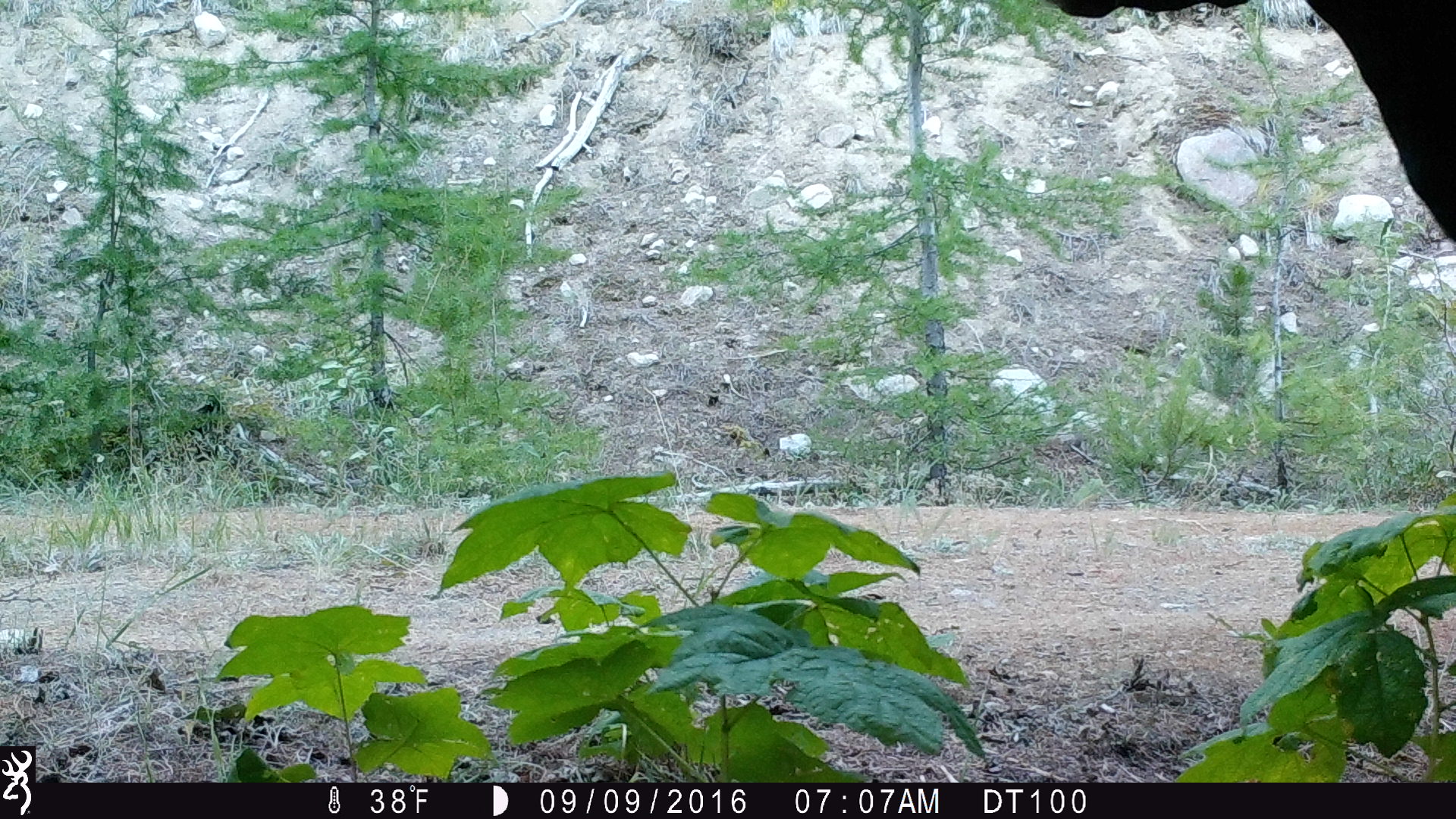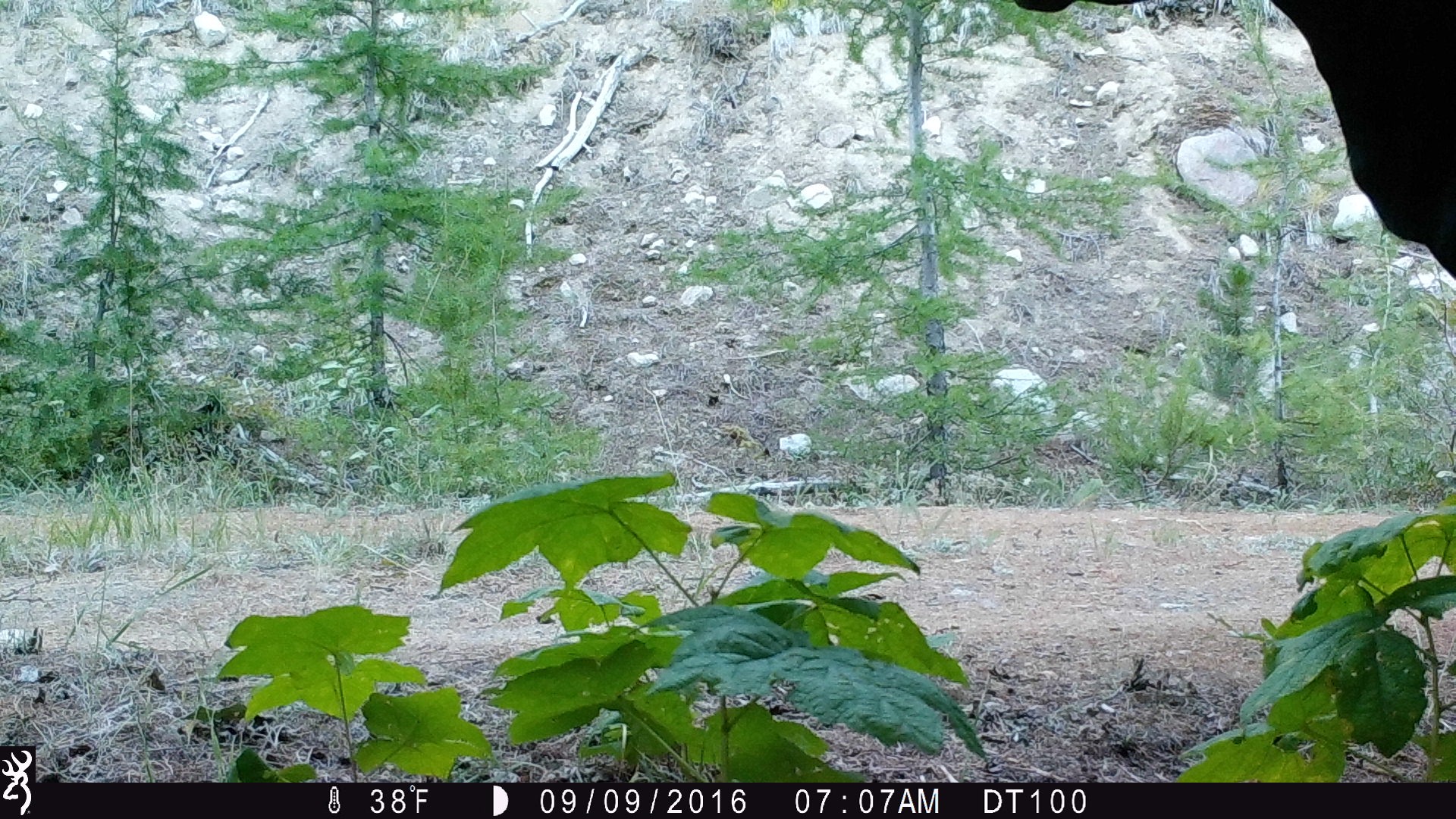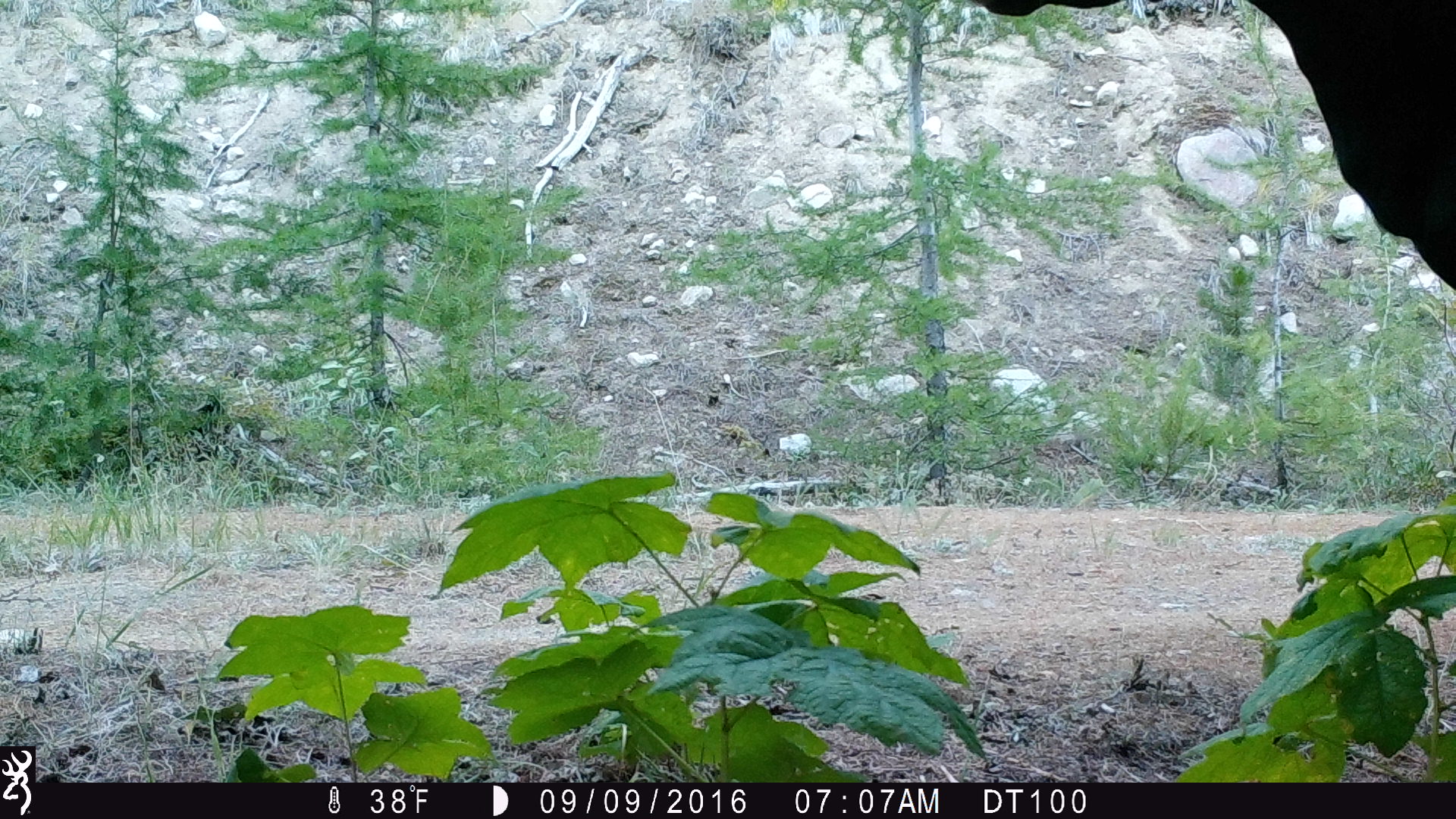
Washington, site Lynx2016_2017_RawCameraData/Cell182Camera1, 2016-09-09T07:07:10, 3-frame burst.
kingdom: Animalia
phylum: Chordata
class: Mammalia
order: Artiodactyla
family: Bovidae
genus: Bos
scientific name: Bos taurus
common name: domestic cattle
Domestic cattle (Bos taurus). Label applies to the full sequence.